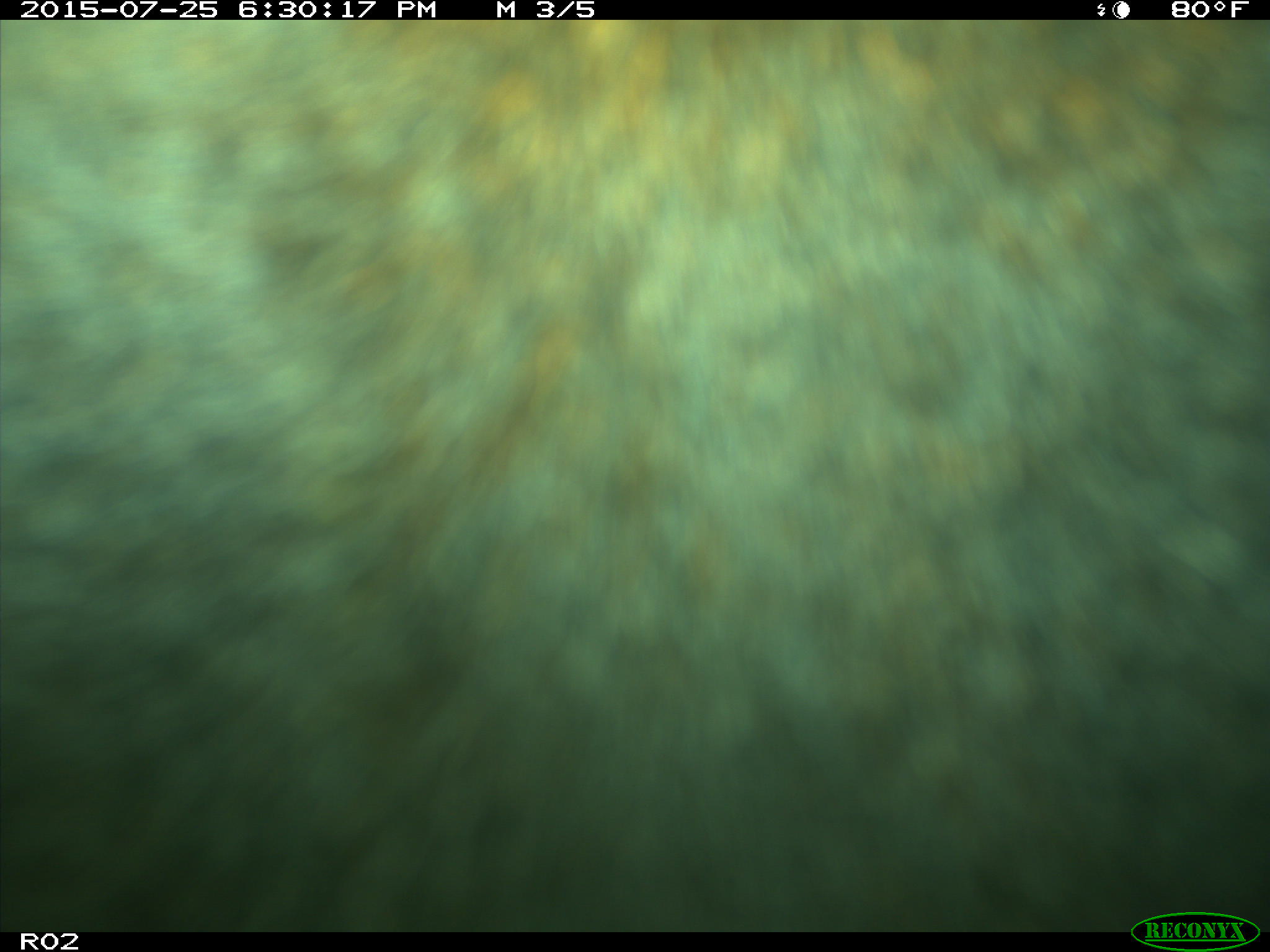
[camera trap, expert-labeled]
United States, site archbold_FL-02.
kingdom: Animalia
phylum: Chordata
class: Mammalia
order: Artiodactyla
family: Bovidae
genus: Bos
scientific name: Bos taurus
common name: domestic cow